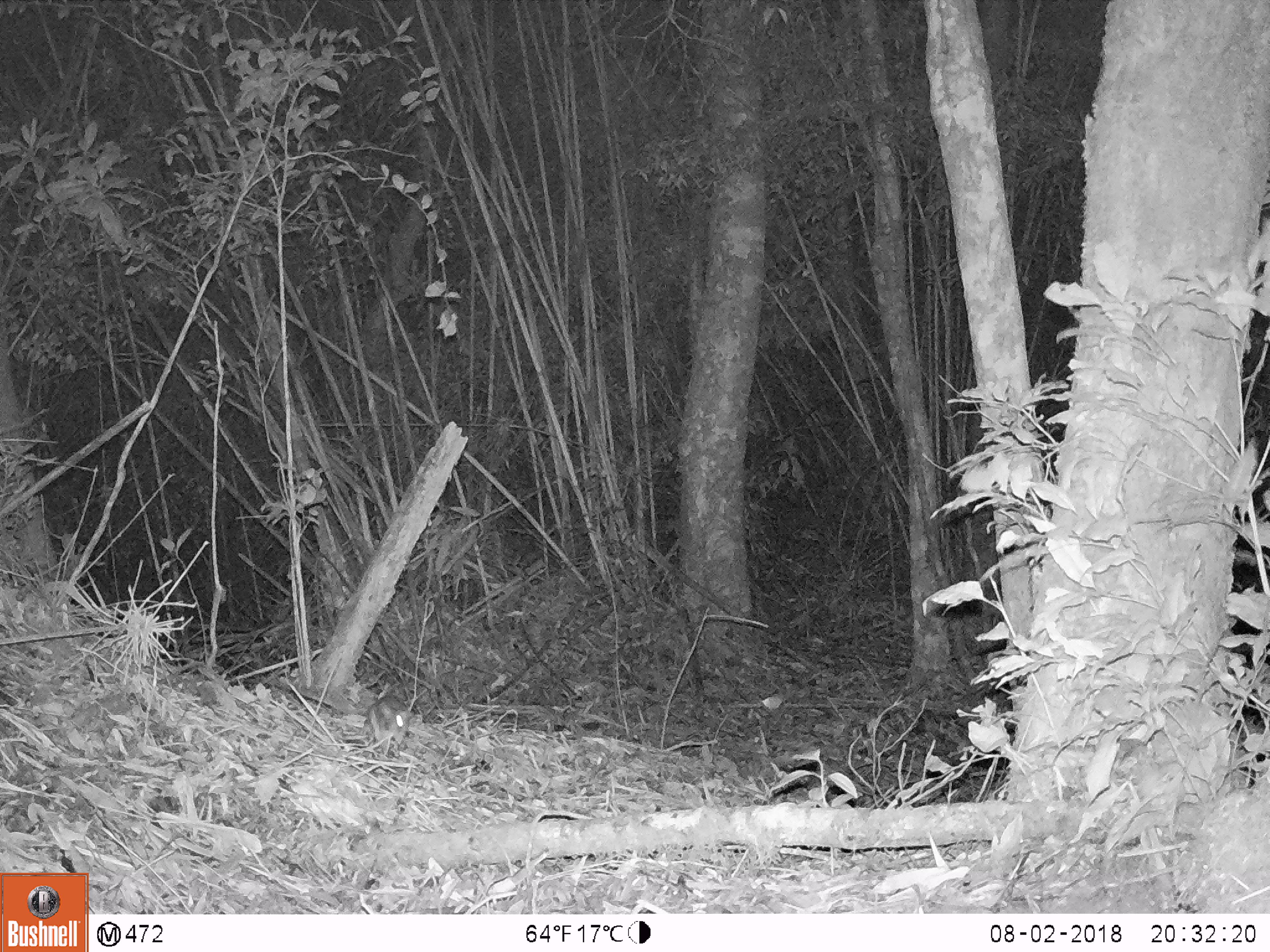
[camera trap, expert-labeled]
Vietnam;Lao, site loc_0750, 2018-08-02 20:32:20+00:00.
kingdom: Animalia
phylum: Chordata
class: Mammalia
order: Rodentia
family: Muridae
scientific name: Muridae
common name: old-world mice and rats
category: unidentified murid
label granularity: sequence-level